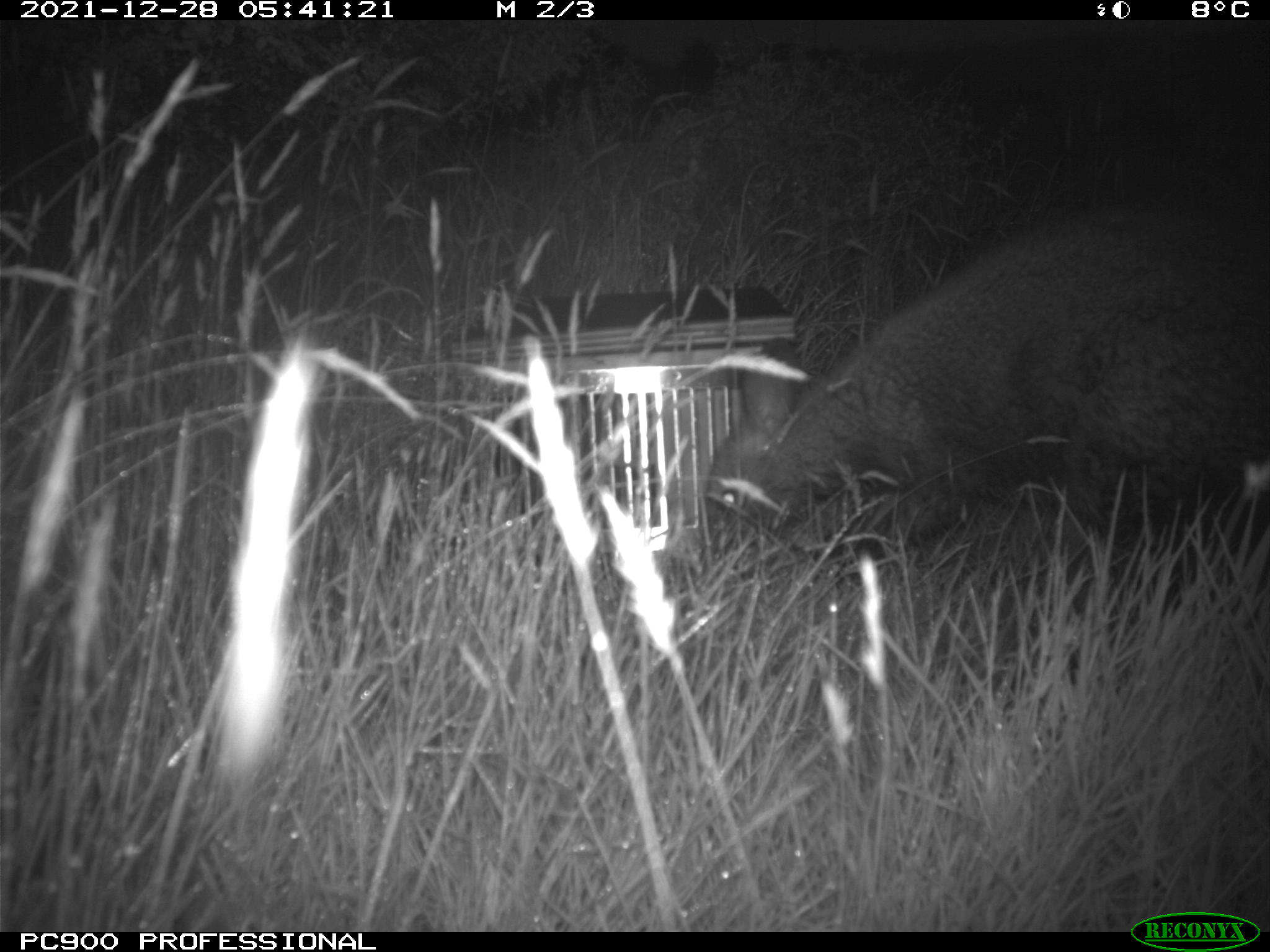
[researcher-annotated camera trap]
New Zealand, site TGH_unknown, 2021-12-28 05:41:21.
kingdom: Animalia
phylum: Chordata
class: Mammalia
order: Diprotodontia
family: Macropodidae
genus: Notamacropus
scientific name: Notamacropus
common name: wallaby